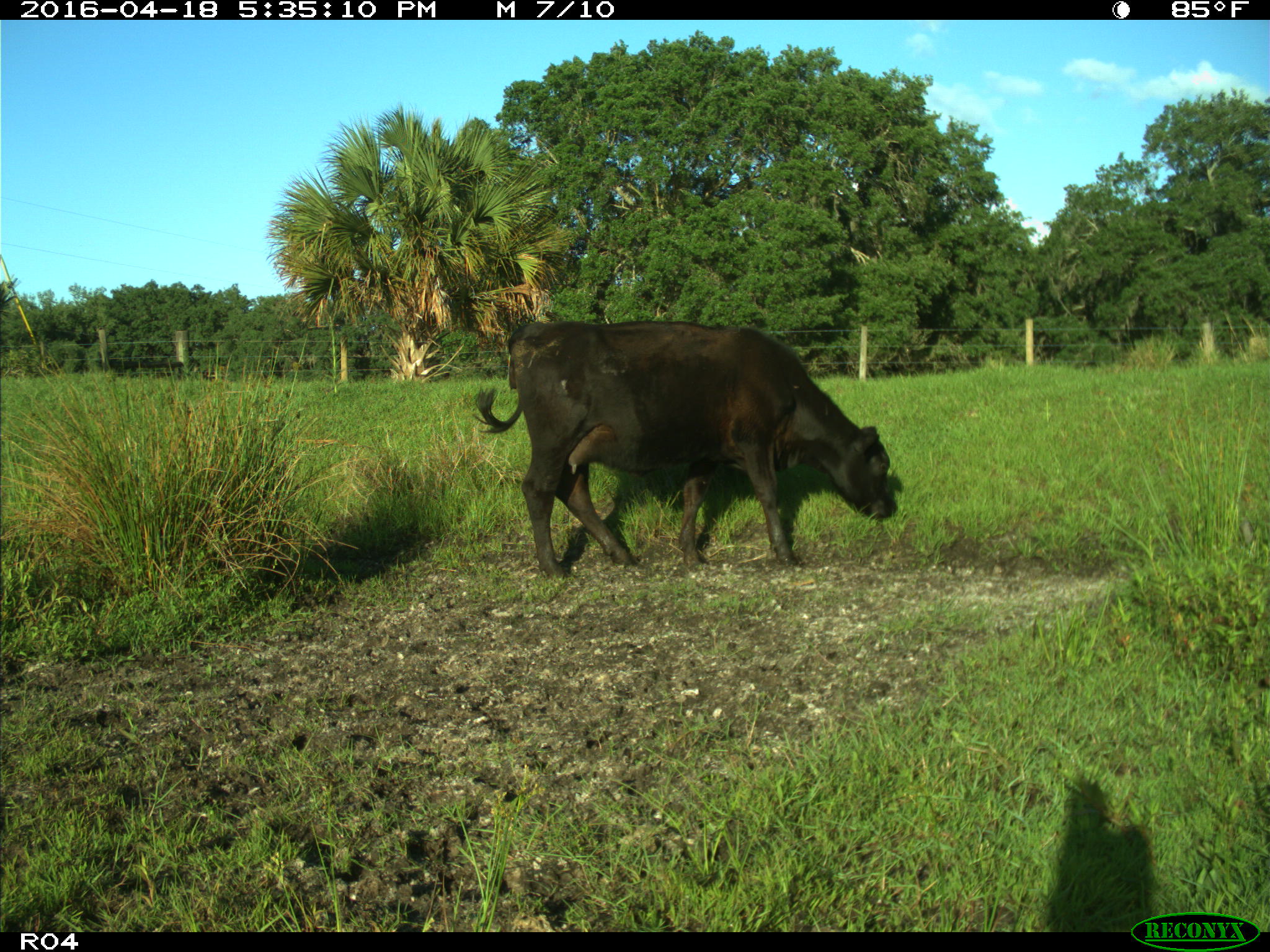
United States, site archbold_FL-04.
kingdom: Animalia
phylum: Chordata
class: Mammalia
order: Artiodactyla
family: Bovidae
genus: Bos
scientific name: Bos taurus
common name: domestic cow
Bos taurus (domestic cow).